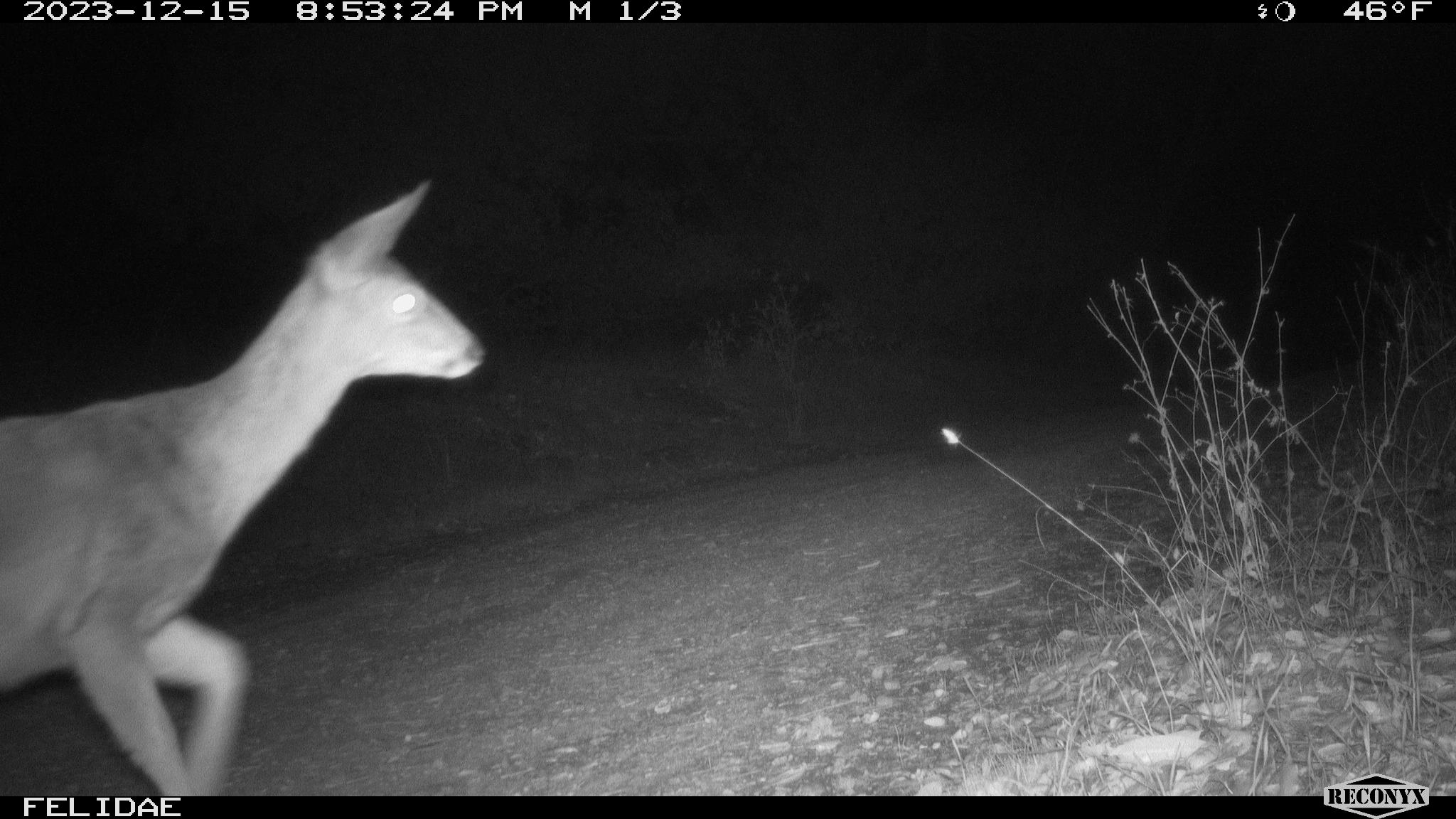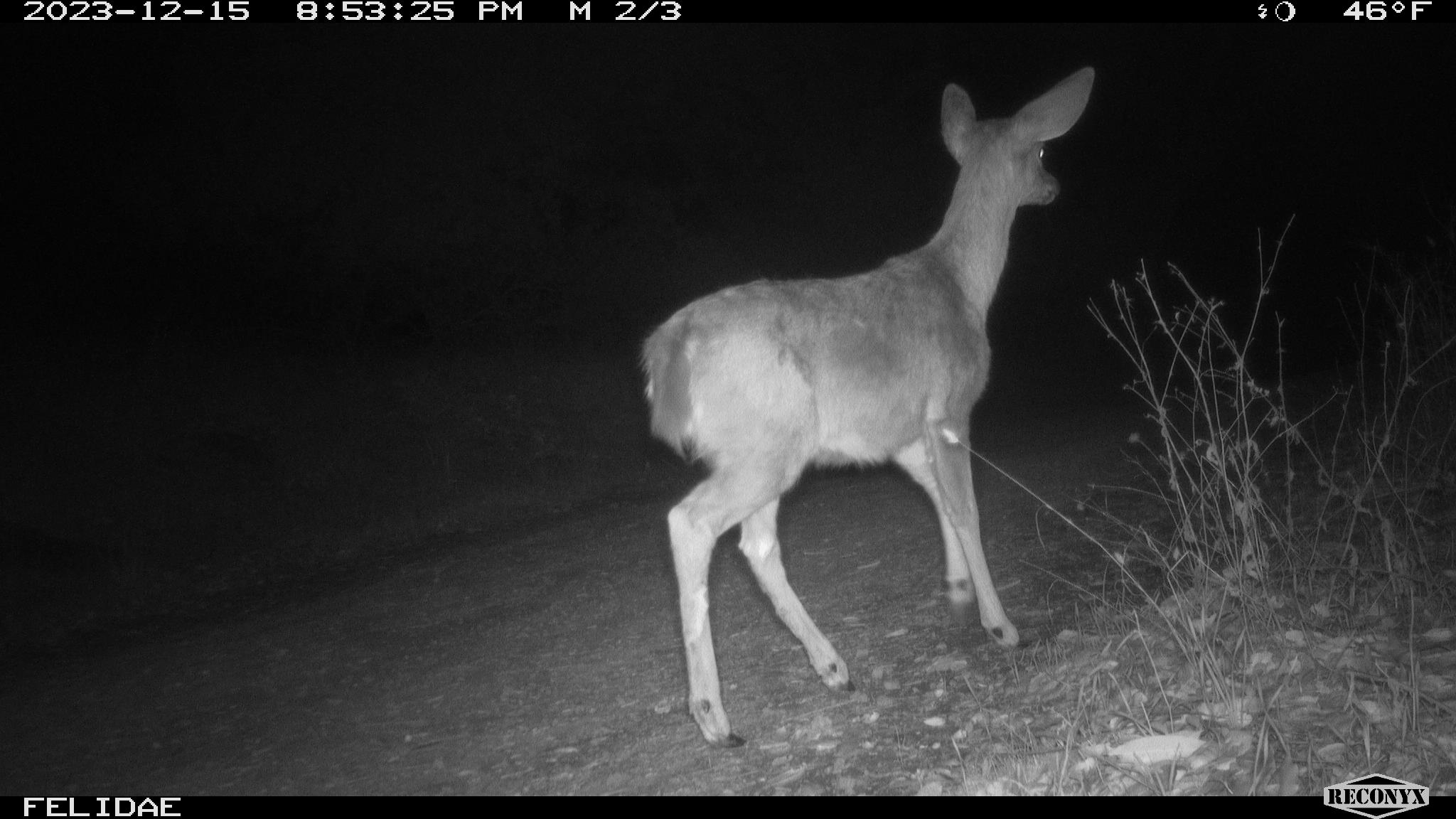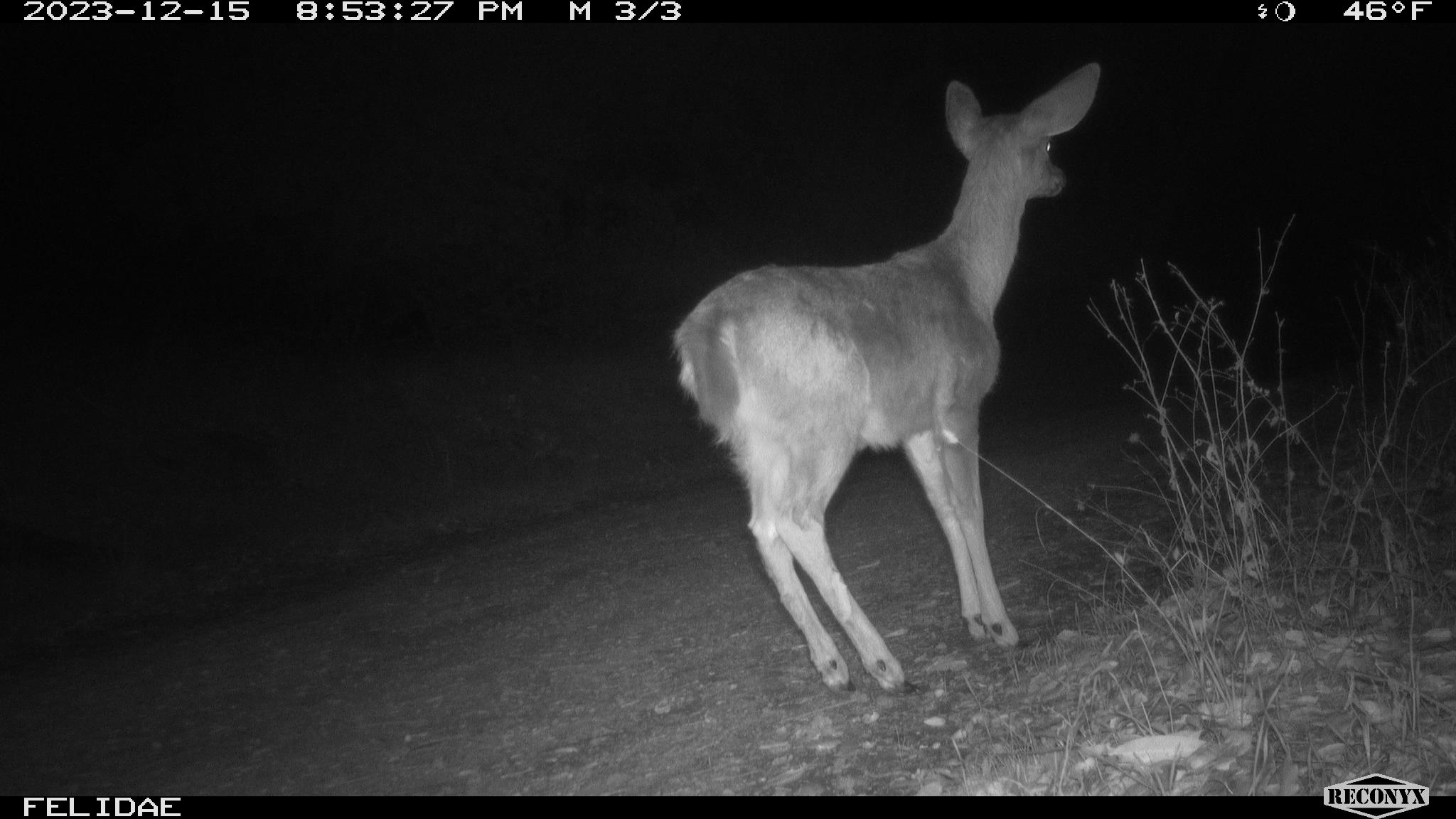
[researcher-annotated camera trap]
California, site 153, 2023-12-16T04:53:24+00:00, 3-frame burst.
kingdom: Animalia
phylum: Chordata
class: Mammalia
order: Artiodactyla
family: Cervidae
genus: Odocoileus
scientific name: Odocoileus hemionus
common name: mule deer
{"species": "mule deer (Odocoileus hemionus)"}